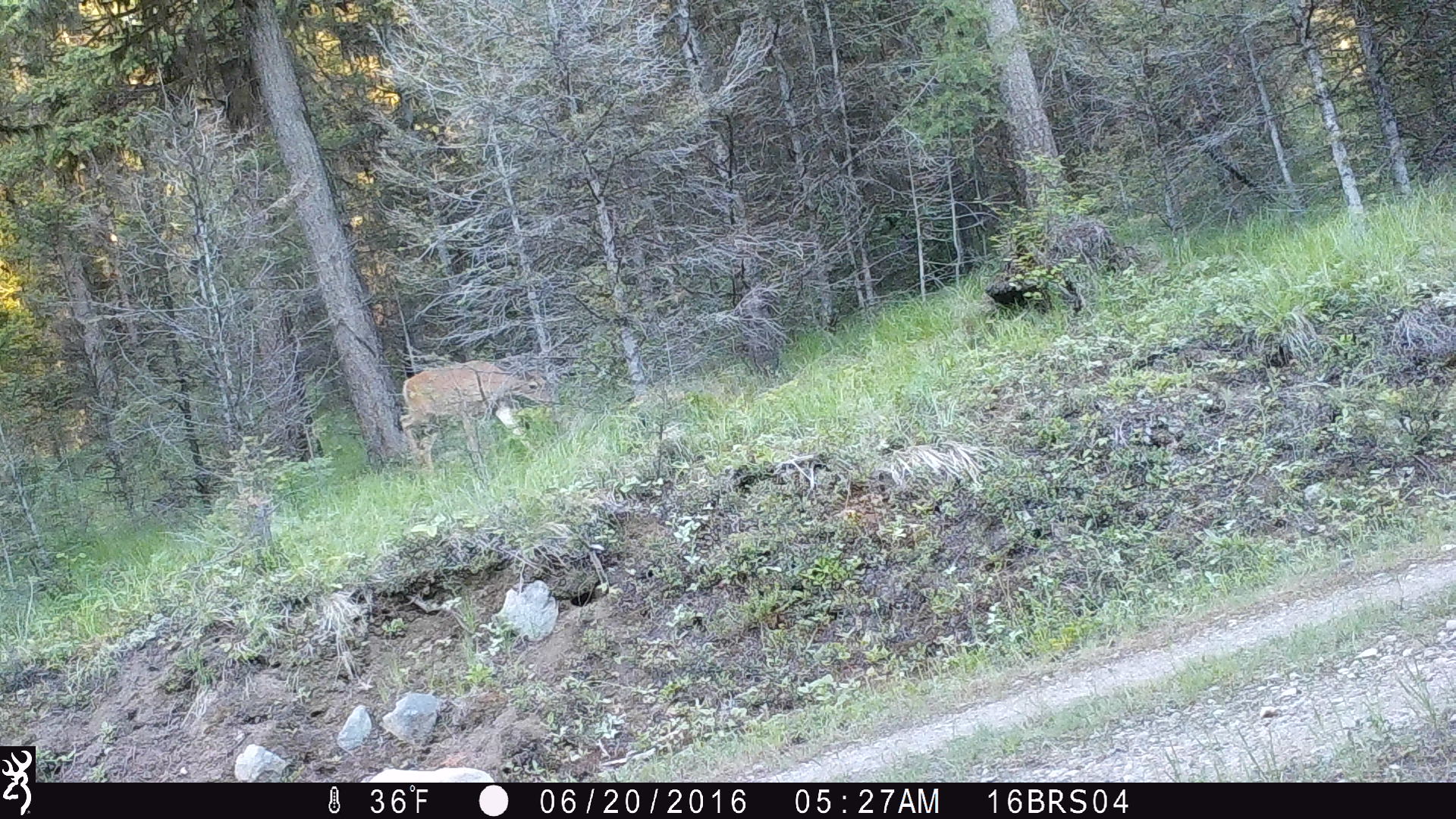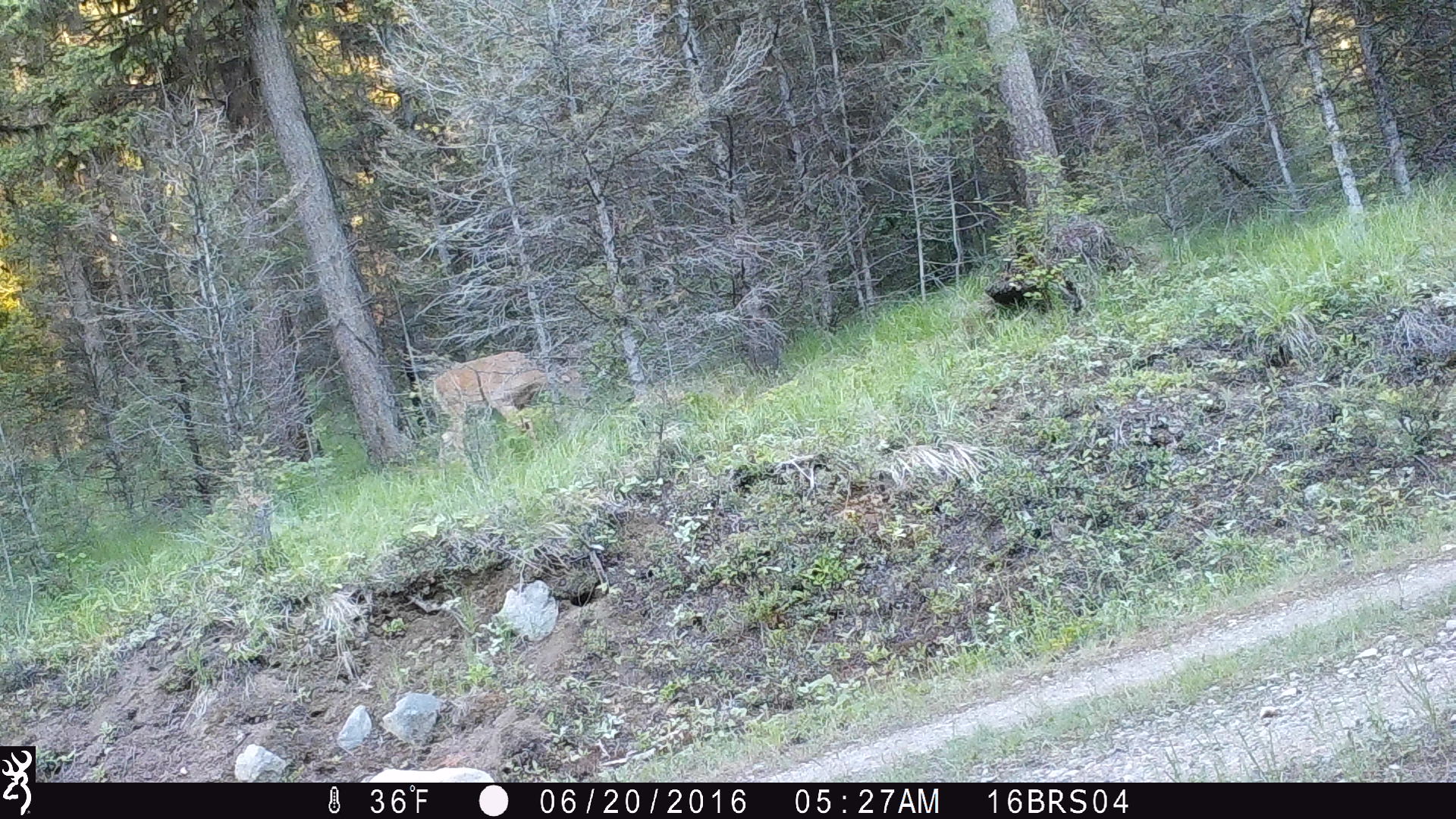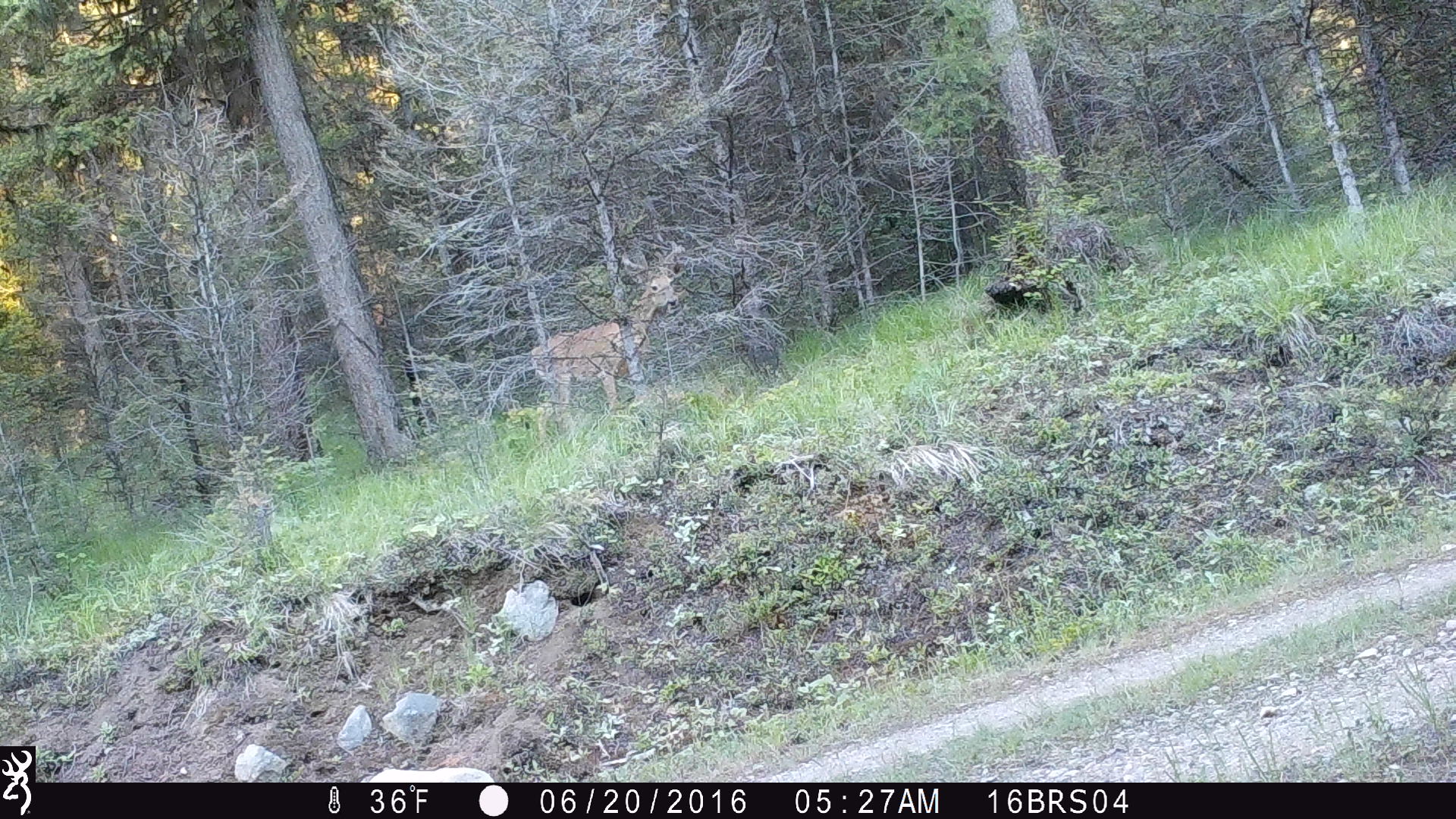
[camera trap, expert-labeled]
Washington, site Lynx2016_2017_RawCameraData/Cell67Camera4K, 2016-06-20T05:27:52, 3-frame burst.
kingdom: Animalia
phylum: Chordata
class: Mammalia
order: Artiodactyla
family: Cervidae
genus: Odocoileus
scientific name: Odocoileus virginianus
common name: white-tailed deer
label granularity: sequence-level